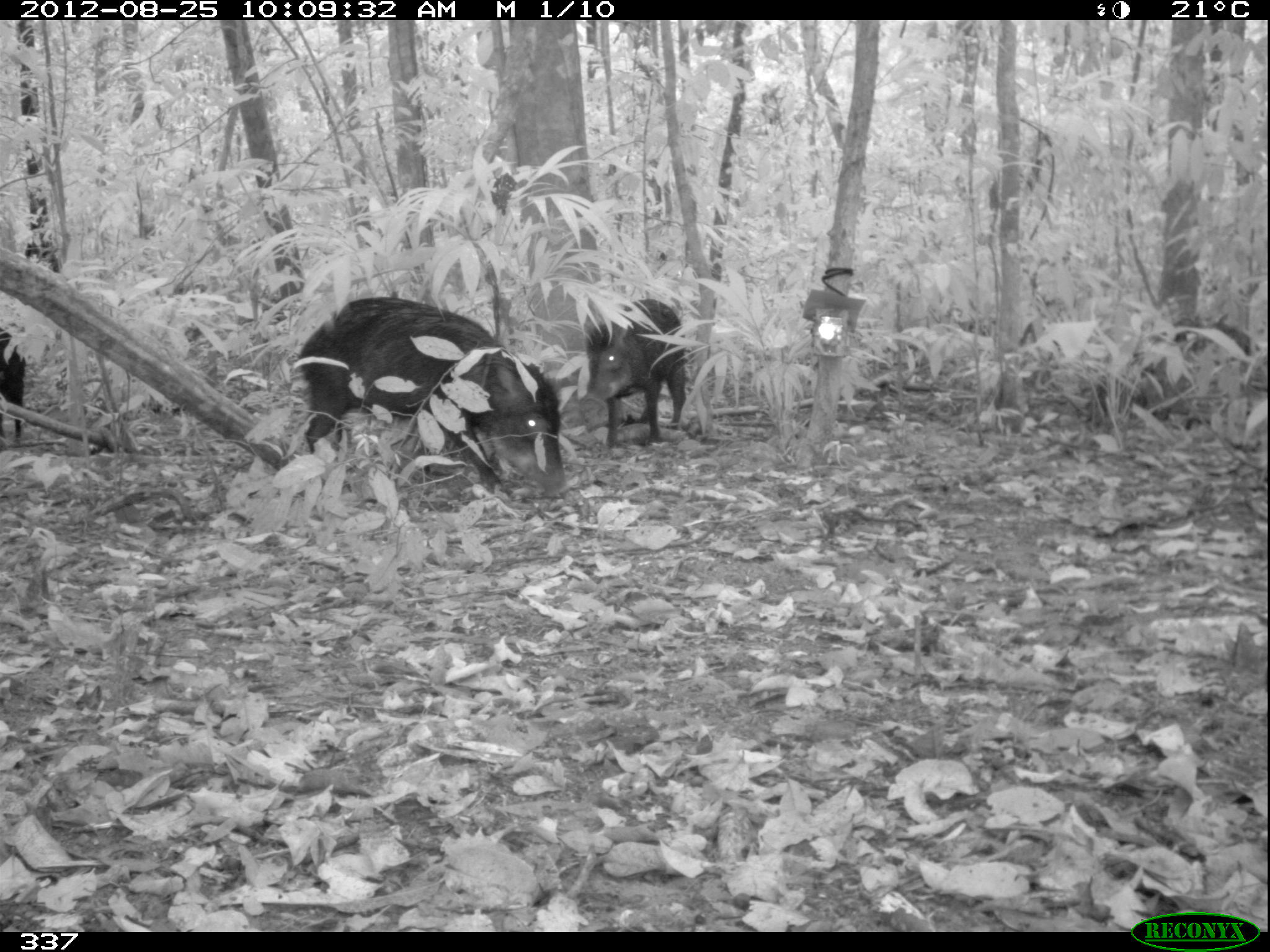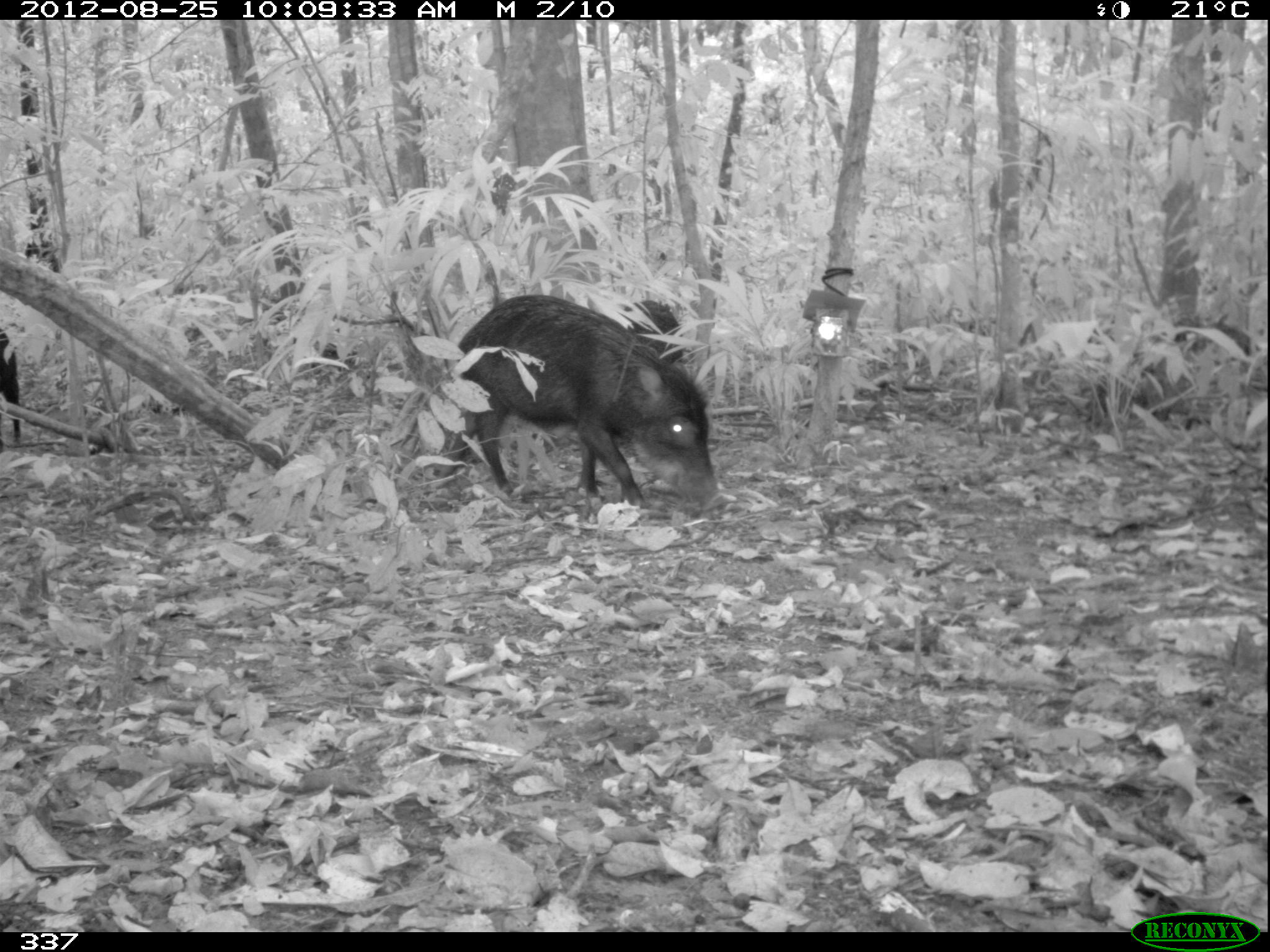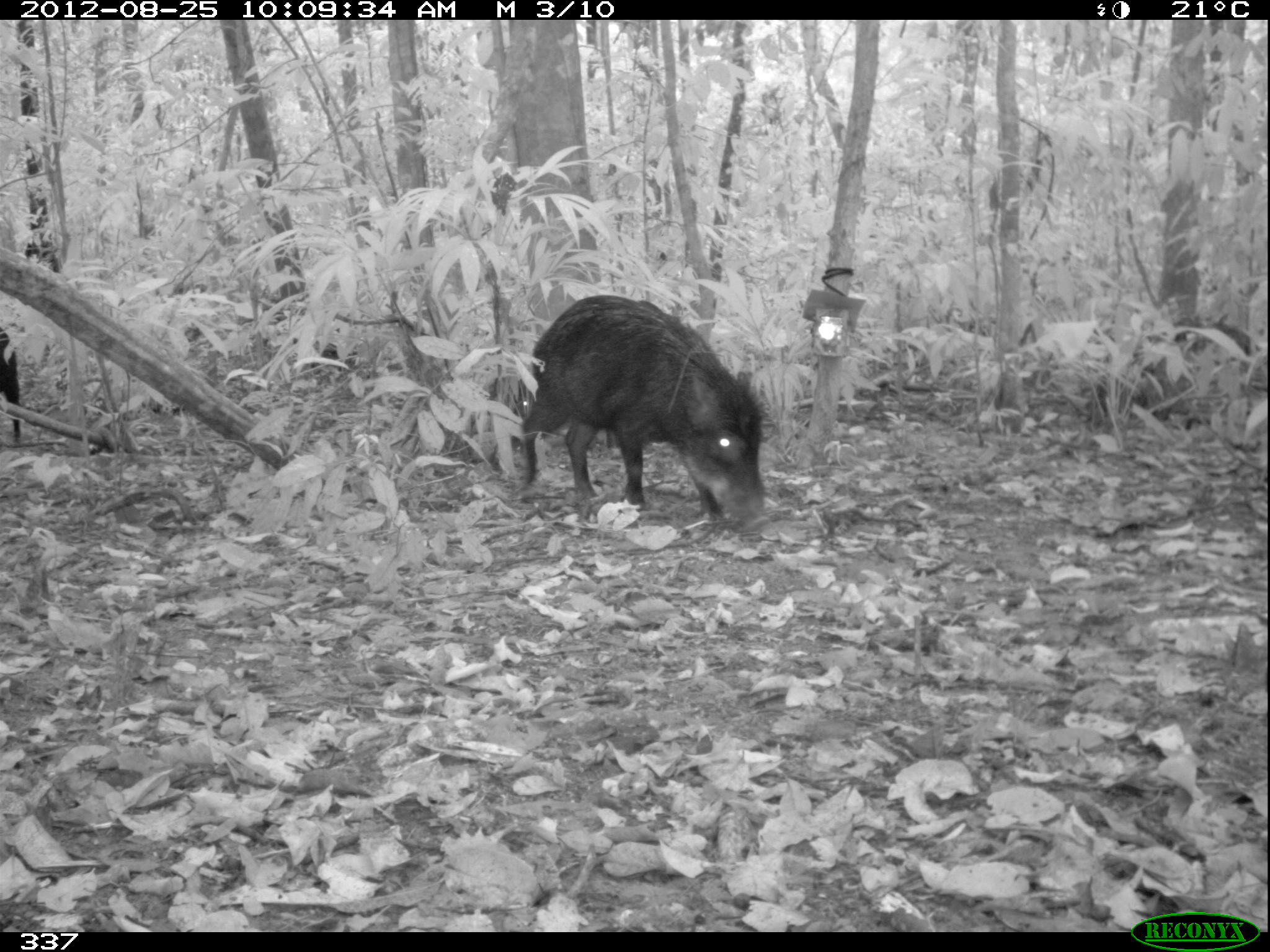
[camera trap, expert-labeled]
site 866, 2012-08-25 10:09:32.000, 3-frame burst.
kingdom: Animalia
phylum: Chordata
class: Mammalia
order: Artiodactyla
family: Tayassuidae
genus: Tayassu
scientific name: Tayassu pecari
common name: white-lipped peccary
Tayassu pecari (white-lipped peccary).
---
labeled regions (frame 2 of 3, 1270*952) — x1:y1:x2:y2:
tayassu pecari: 419:293:728:512; 620:291:683:355; 0:328:25:446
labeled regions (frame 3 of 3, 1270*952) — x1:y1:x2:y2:
tayassu pecari: 486:290:770:534; 0:324:20:444